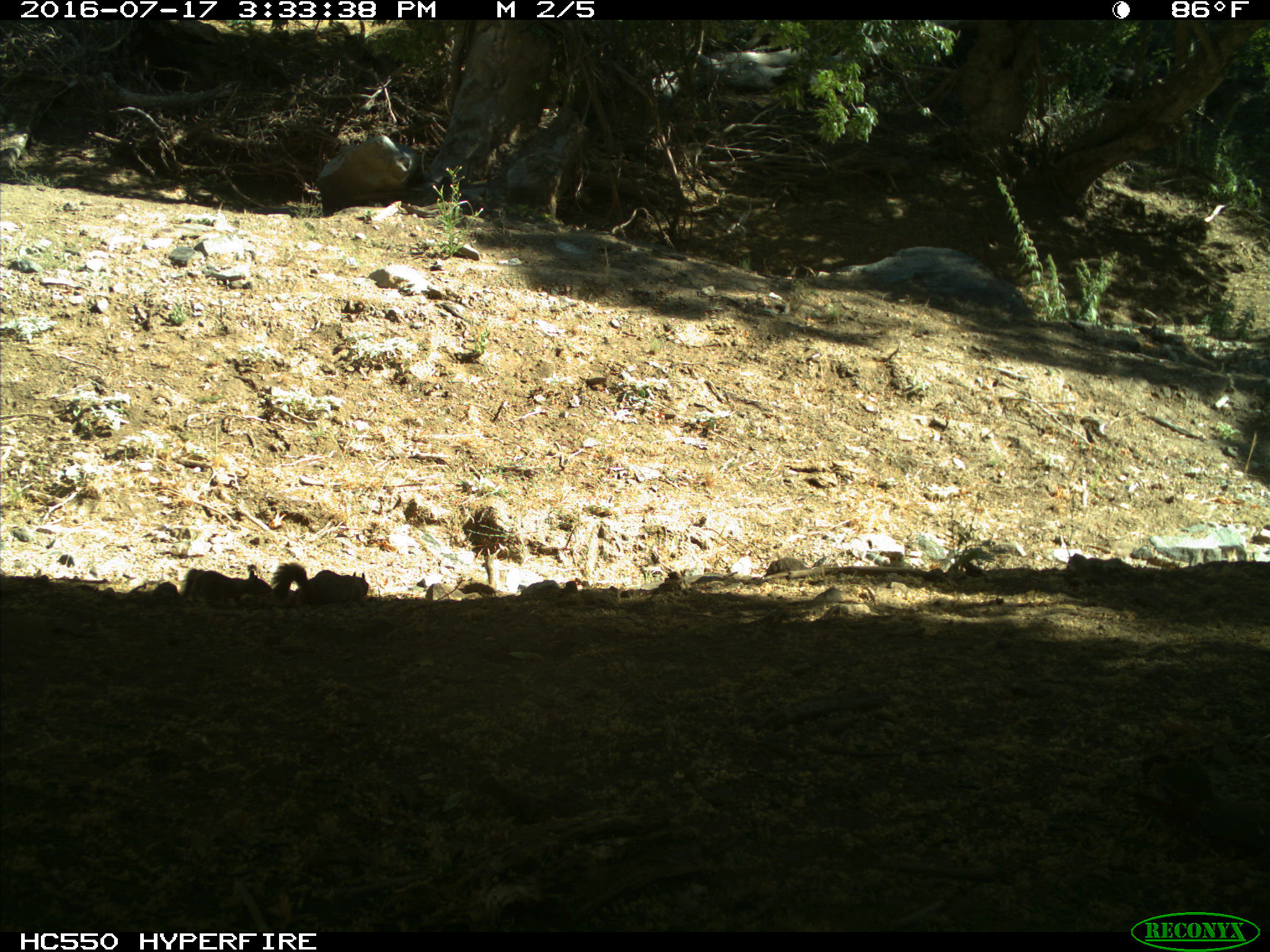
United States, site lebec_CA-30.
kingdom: Animalia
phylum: Chordata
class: Mammalia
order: Rodentia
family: Sciuridae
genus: Otospermophilus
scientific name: Otospermophilus beecheyi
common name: california ground squirrel